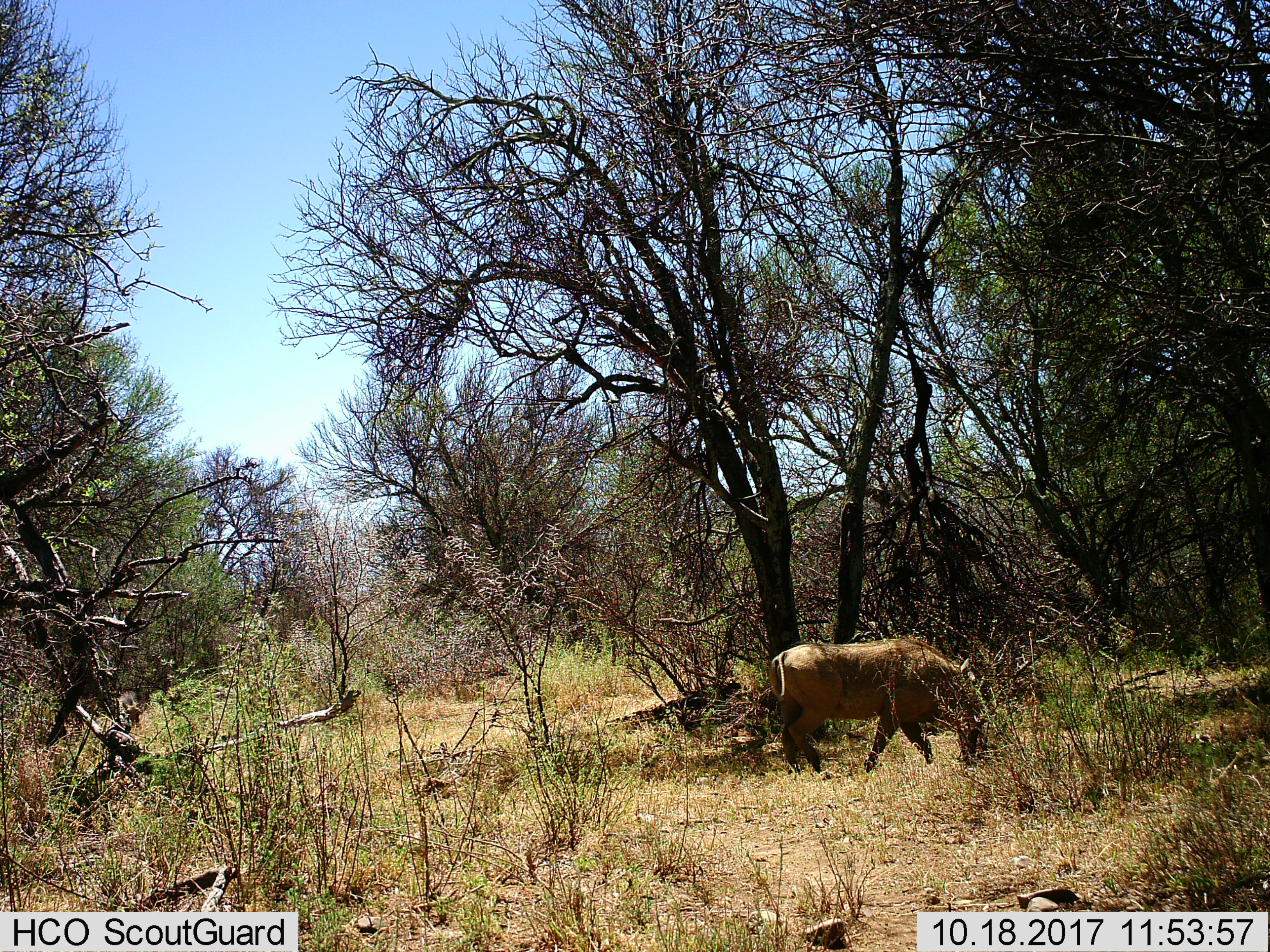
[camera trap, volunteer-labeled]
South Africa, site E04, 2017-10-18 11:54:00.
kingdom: Animalia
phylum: Chordata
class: Mammalia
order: Artiodactyla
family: Suidae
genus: Phacochoerus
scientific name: Phacochoerus africanus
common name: warthog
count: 1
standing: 25%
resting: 0%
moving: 75%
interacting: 0%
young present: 0%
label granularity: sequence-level